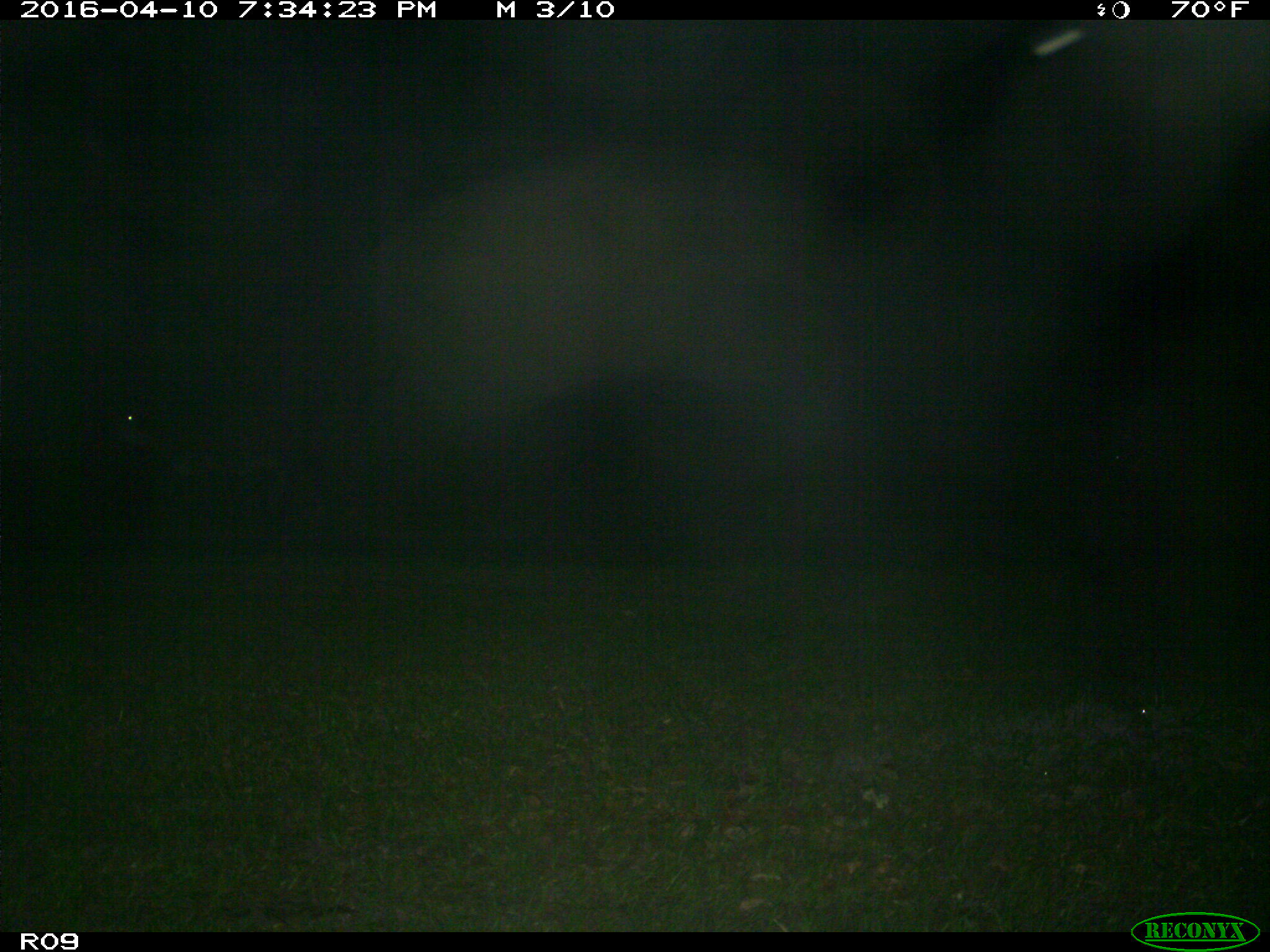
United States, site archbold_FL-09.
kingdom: Animalia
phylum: Chordata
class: Mammalia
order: Artiodactyla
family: Bovidae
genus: Bos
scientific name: Bos taurus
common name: domestic cow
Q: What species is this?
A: Bos taurus (domestic cow).